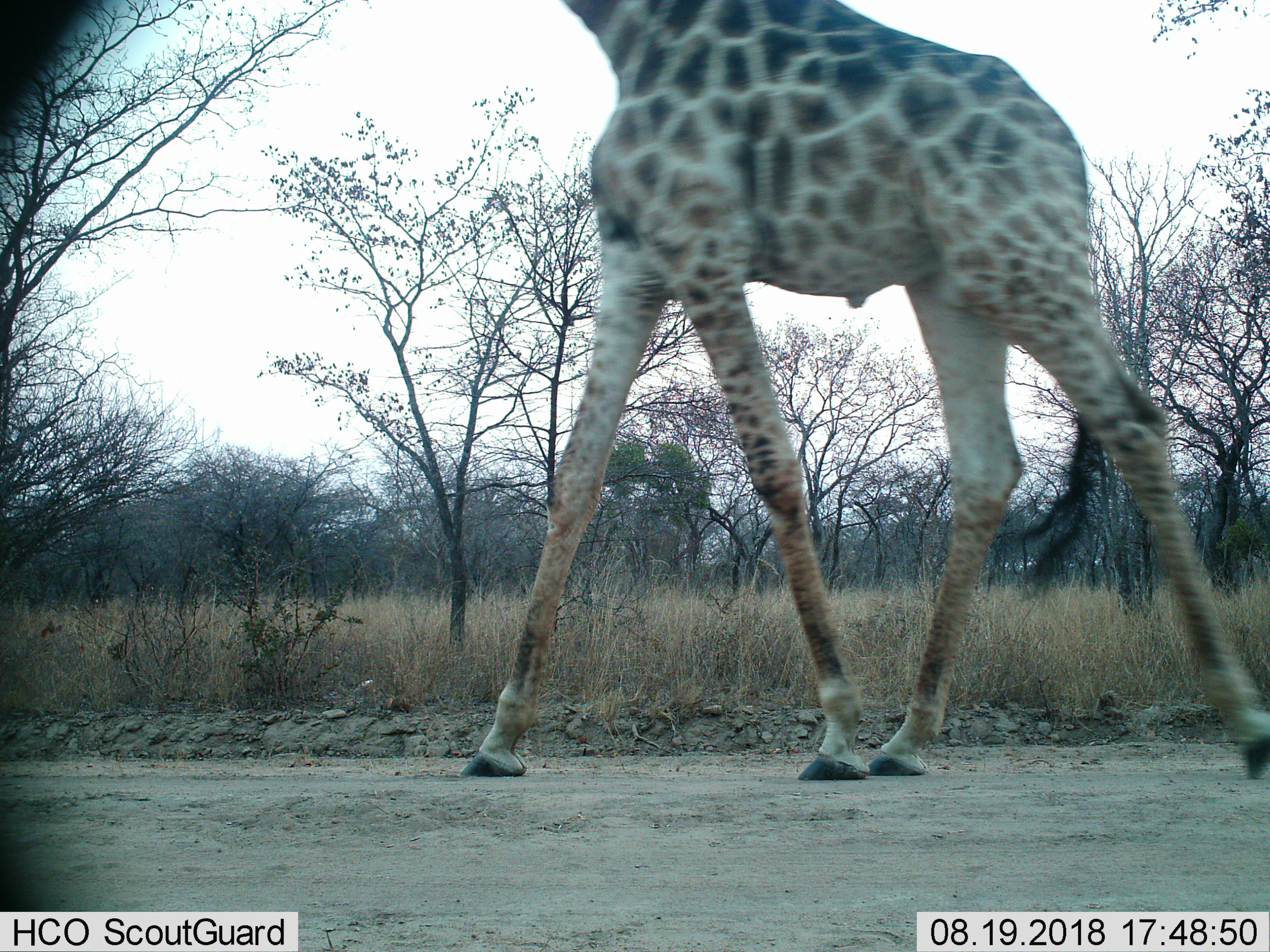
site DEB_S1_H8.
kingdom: Animalia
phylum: Chordata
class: Mammalia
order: Artiodactyla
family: Giraffidae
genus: Giraffa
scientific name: Giraffa camelopardalis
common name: giraffe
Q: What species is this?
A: Giraffe (Giraffa camelopardalis).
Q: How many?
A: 1.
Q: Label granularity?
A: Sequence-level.